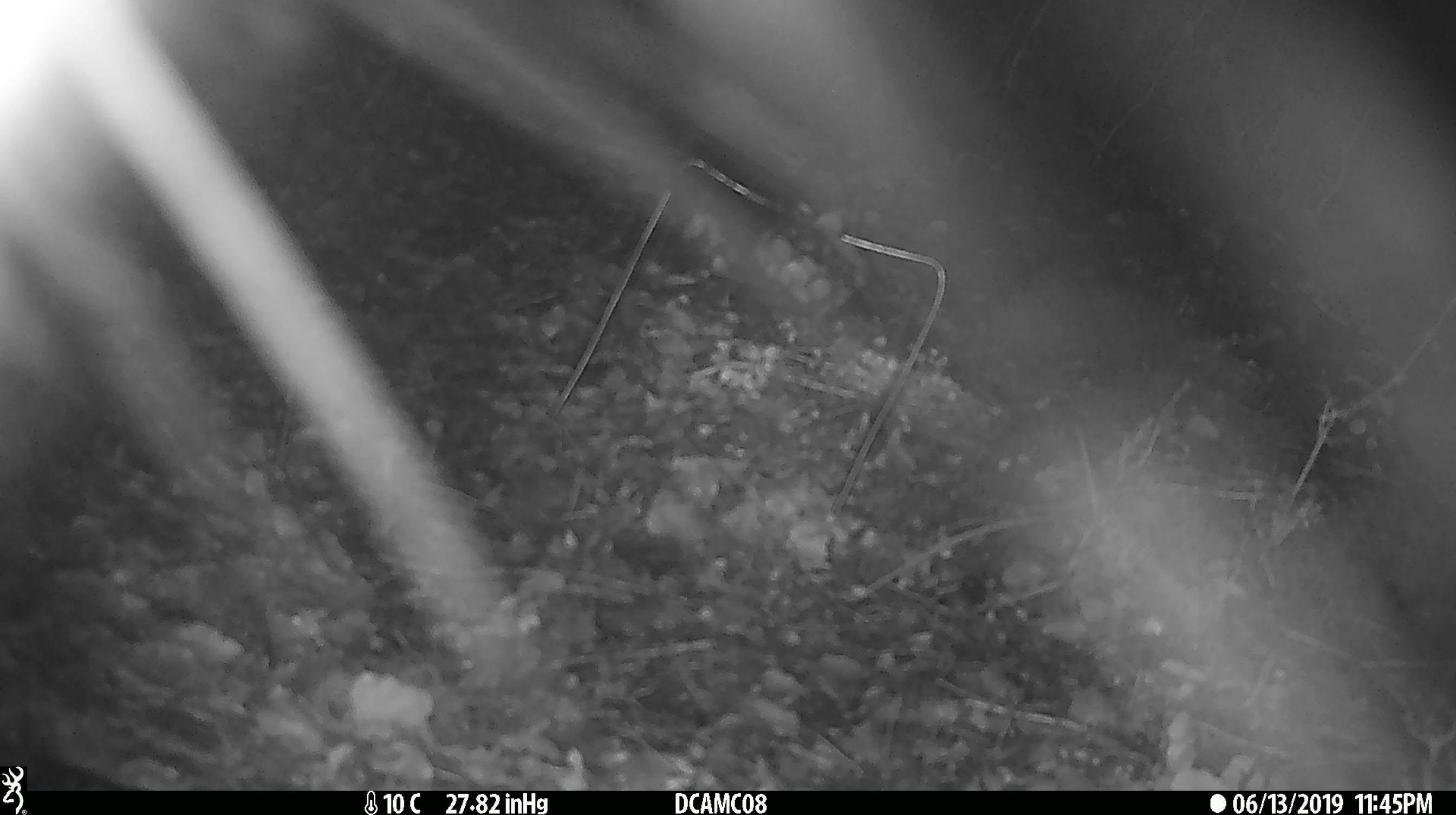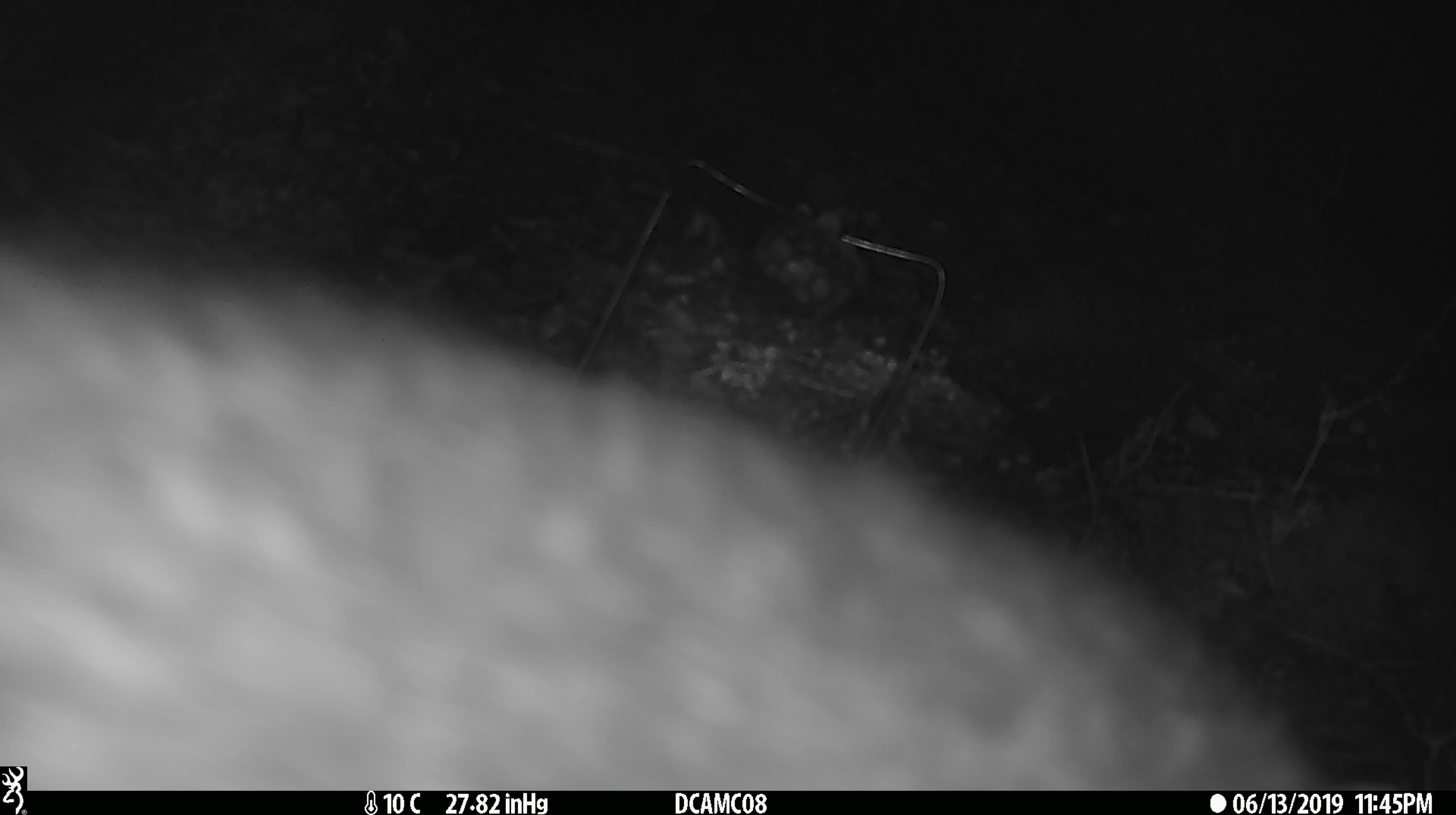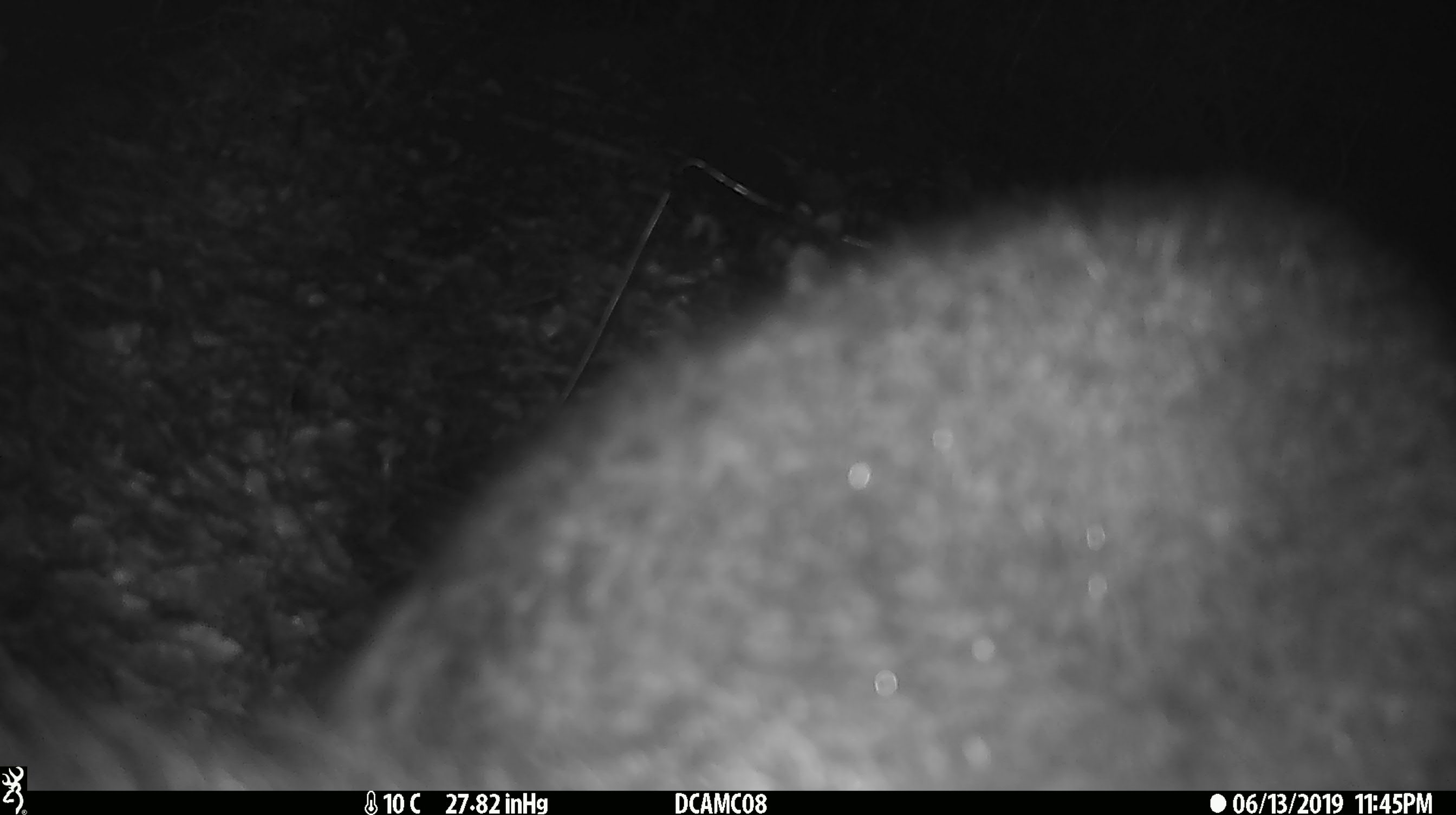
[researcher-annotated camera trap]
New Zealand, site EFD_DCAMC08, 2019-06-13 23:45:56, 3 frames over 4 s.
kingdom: Animalia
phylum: Chordata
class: Mammalia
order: Diprotodontia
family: Phalangeridae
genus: Trichosurus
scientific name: Trichosurus vulpecula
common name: common brushtail possum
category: possum